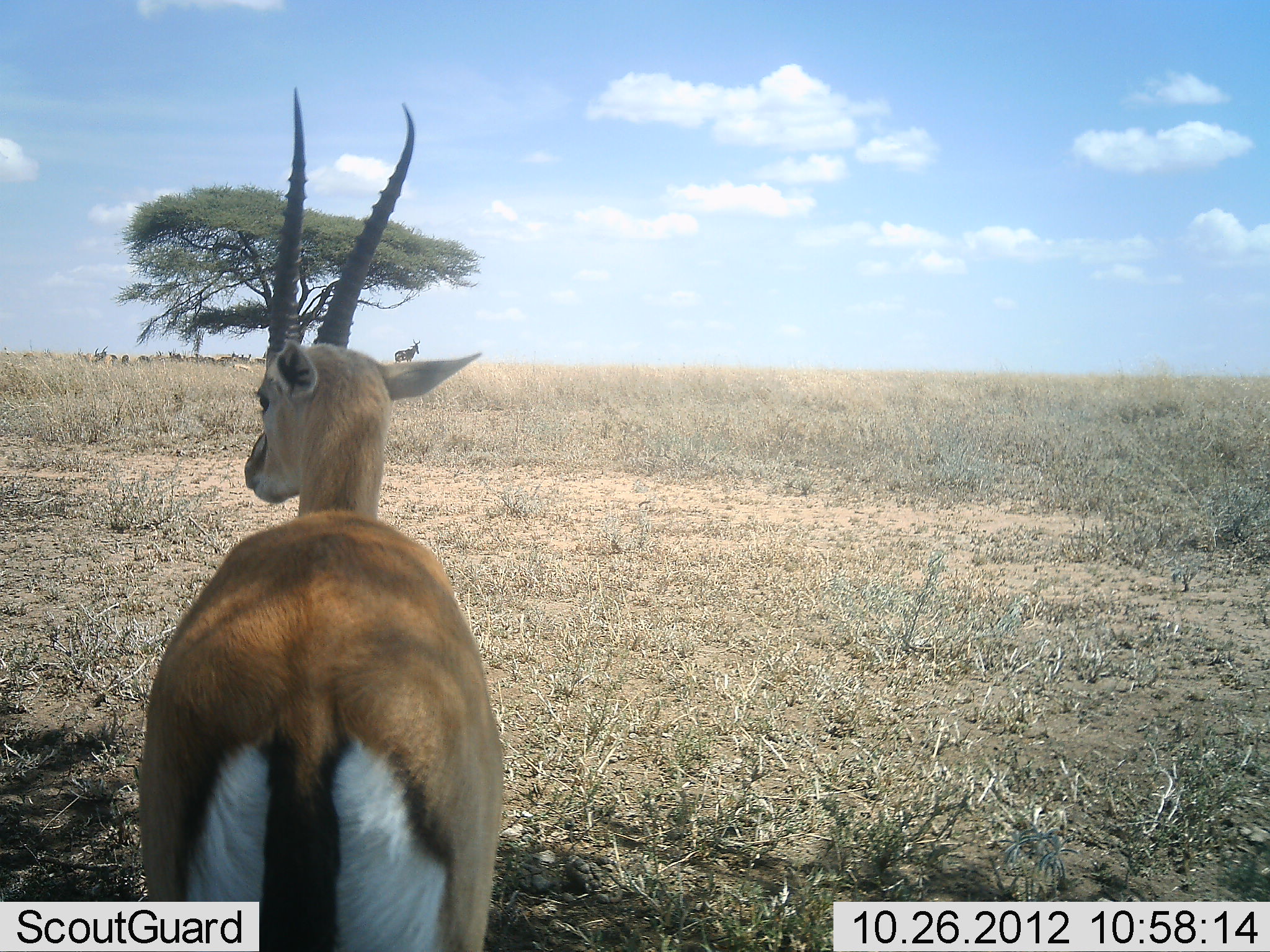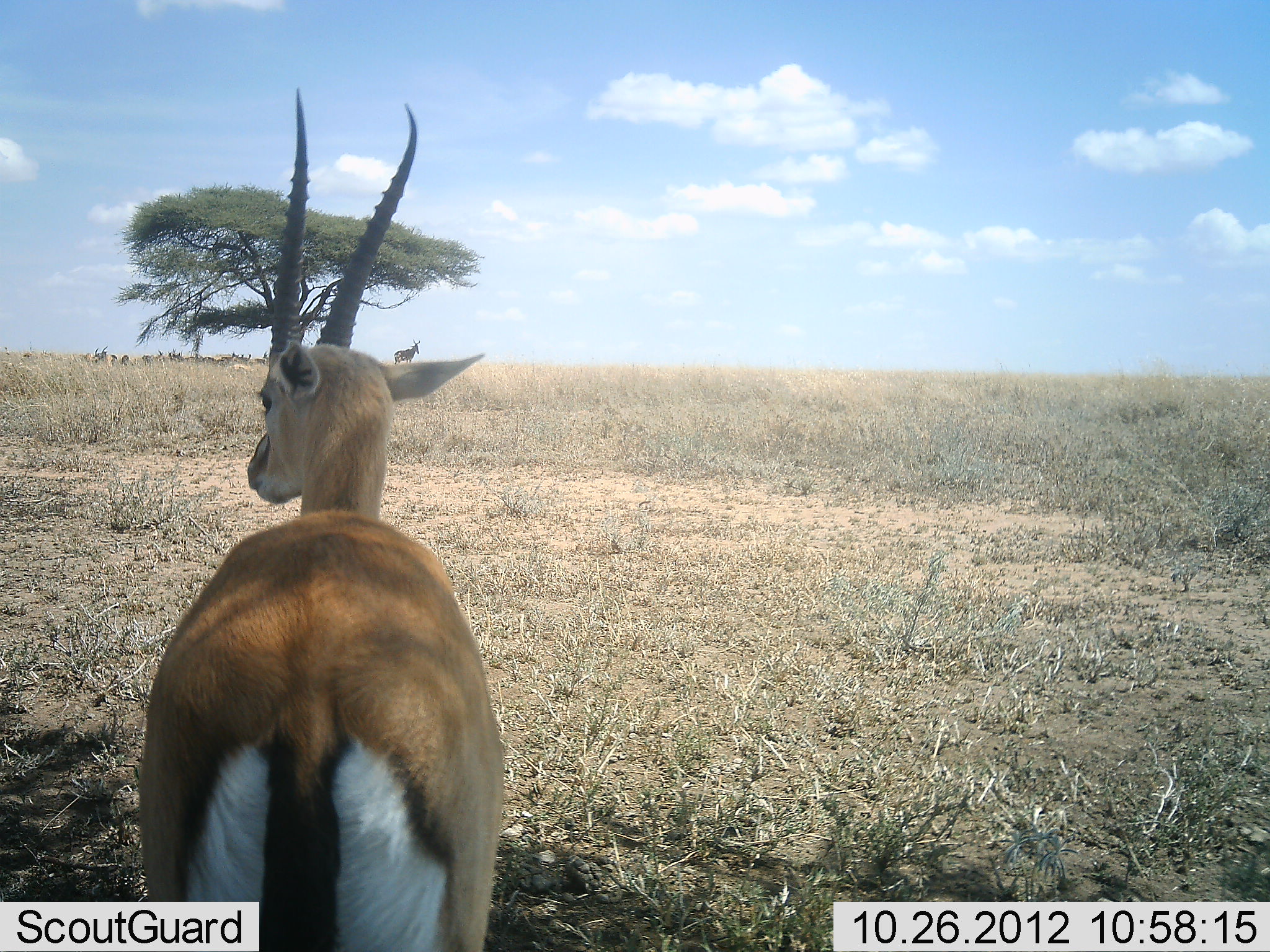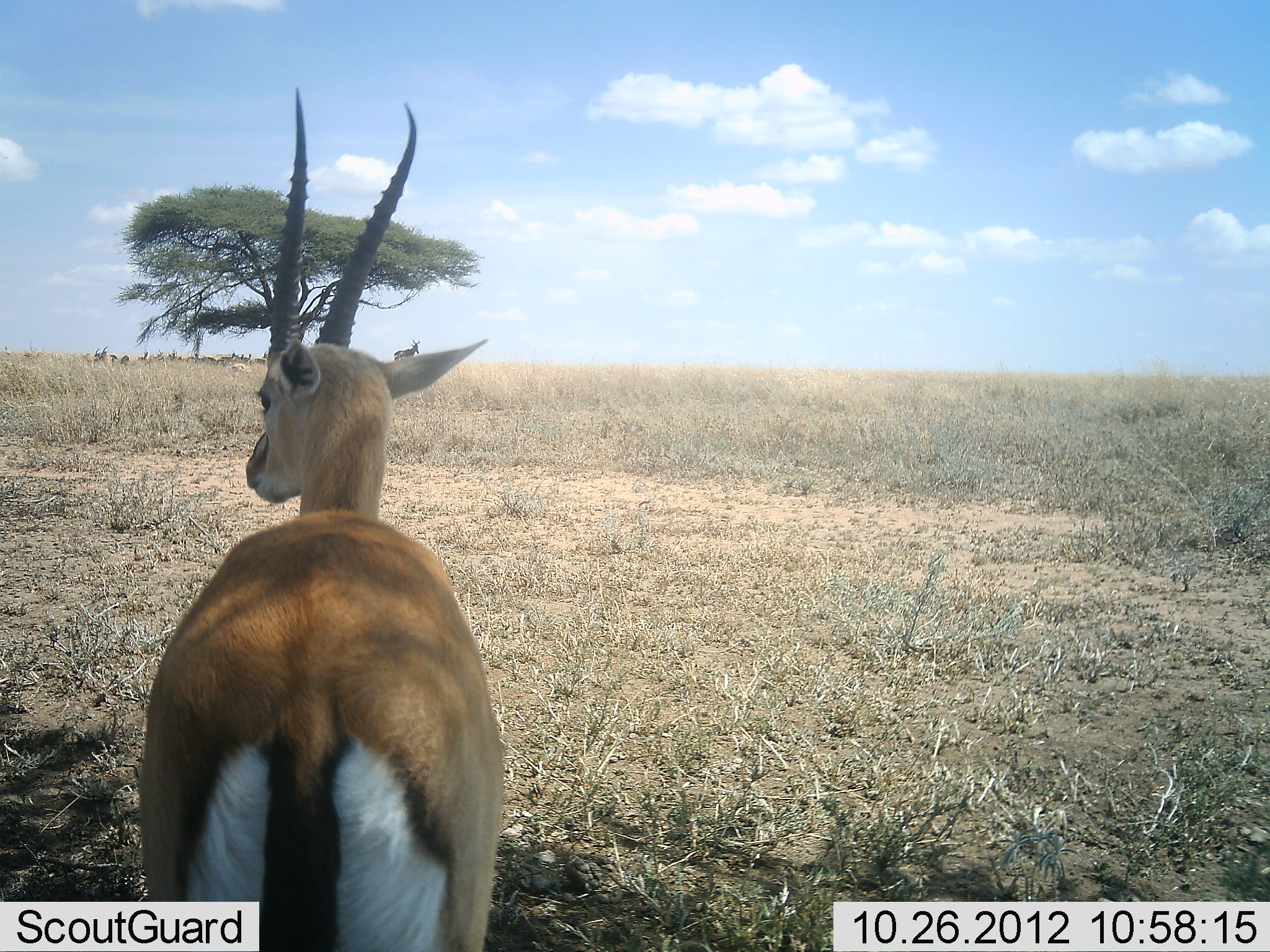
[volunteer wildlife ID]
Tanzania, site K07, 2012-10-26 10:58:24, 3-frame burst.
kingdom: Animalia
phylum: Chordata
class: Mammalia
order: Artiodactyla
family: Bovidae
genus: Eudorcas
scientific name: Eudorcas thomsonii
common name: thomson's gazelle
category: gazellethomsons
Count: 1.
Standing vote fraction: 95%.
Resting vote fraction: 21%.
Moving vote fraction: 11%.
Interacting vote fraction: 0%.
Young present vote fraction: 0%.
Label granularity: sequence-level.